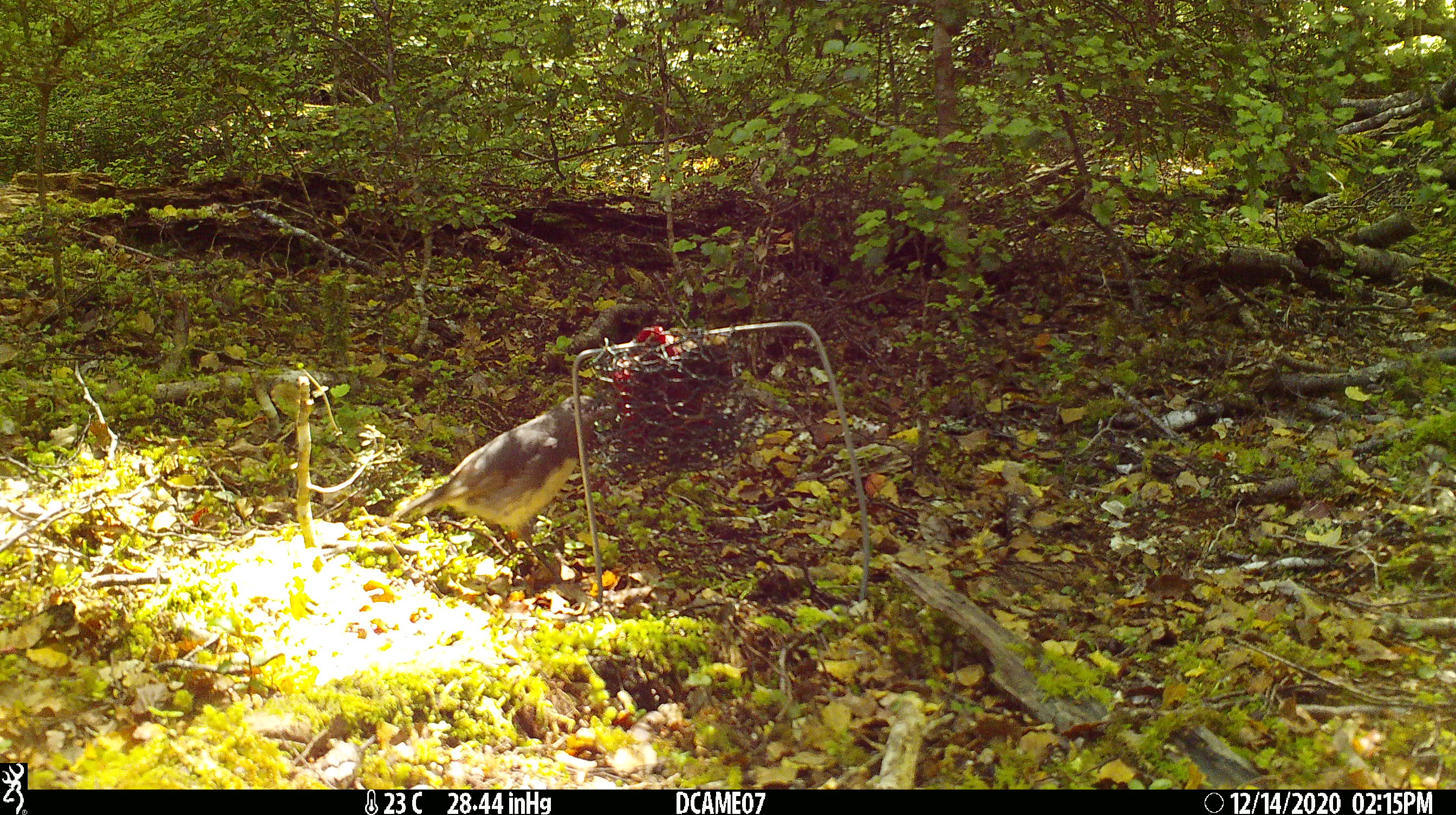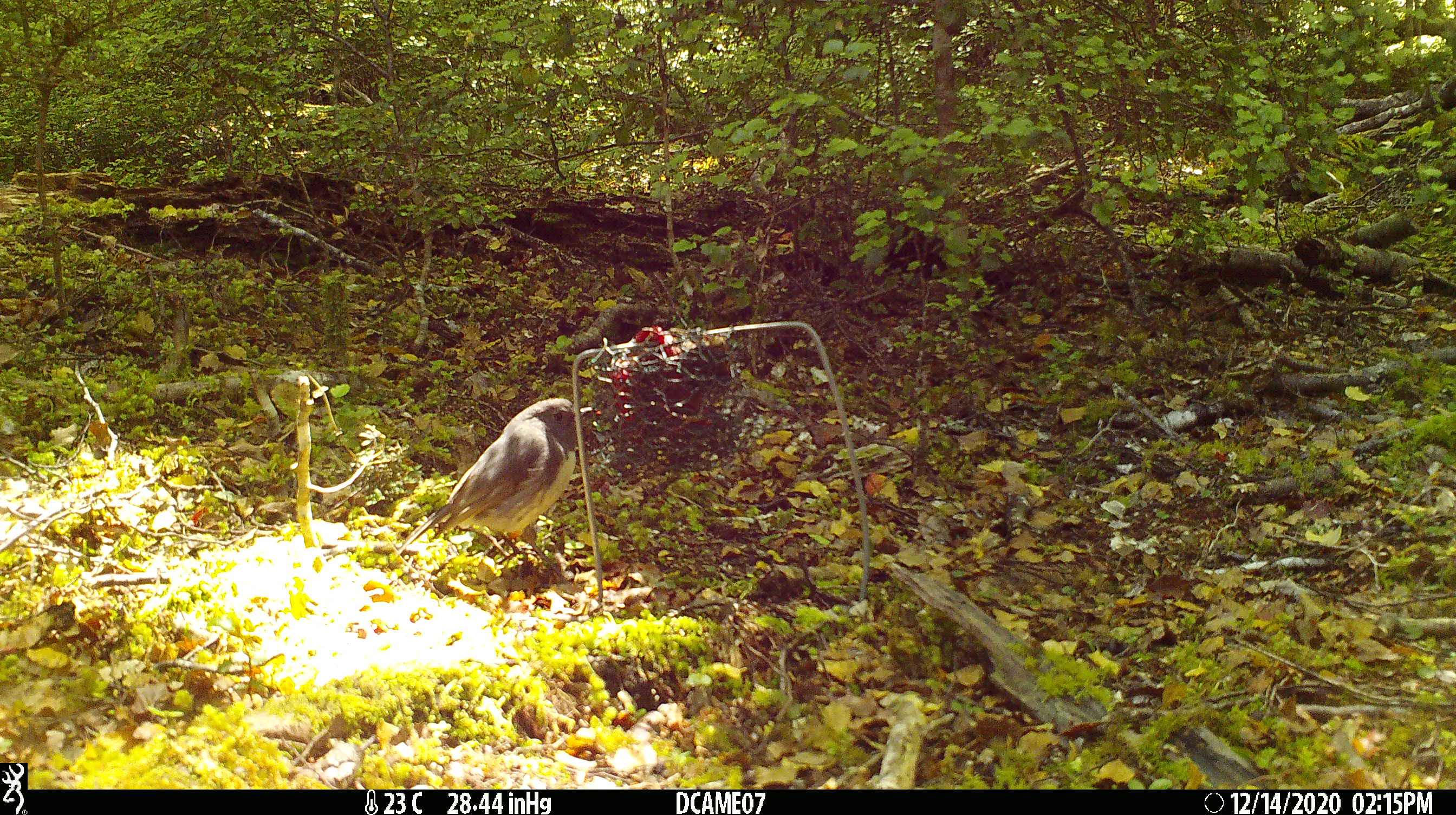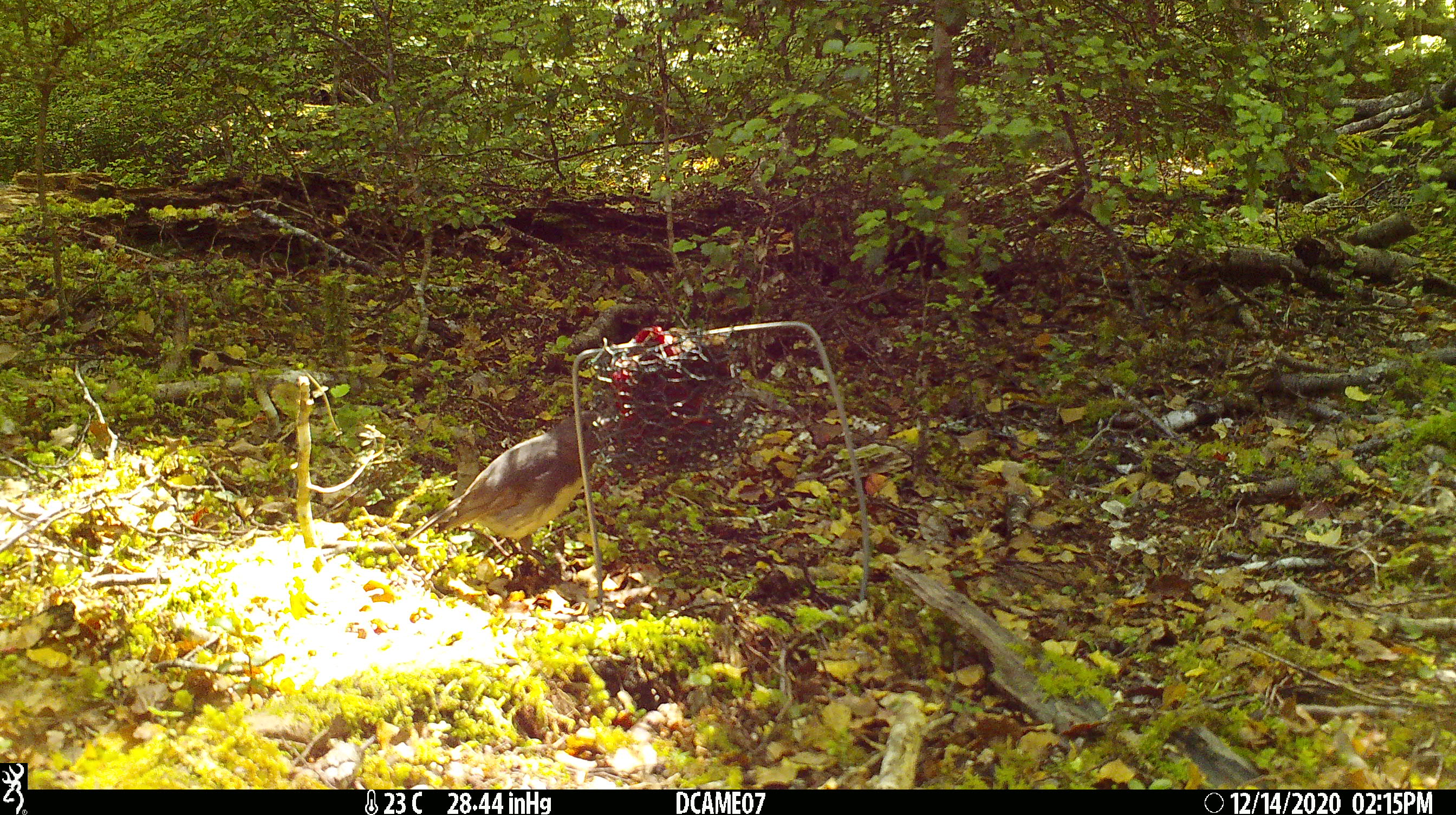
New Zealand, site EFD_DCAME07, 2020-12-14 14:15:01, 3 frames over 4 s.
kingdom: Animalia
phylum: Chordata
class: Aves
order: Passeriformes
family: Petroicidae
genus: Petroica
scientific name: Petroica australis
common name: new zealand robin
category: robin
Robin (new zealand robin) (Petroica australis).